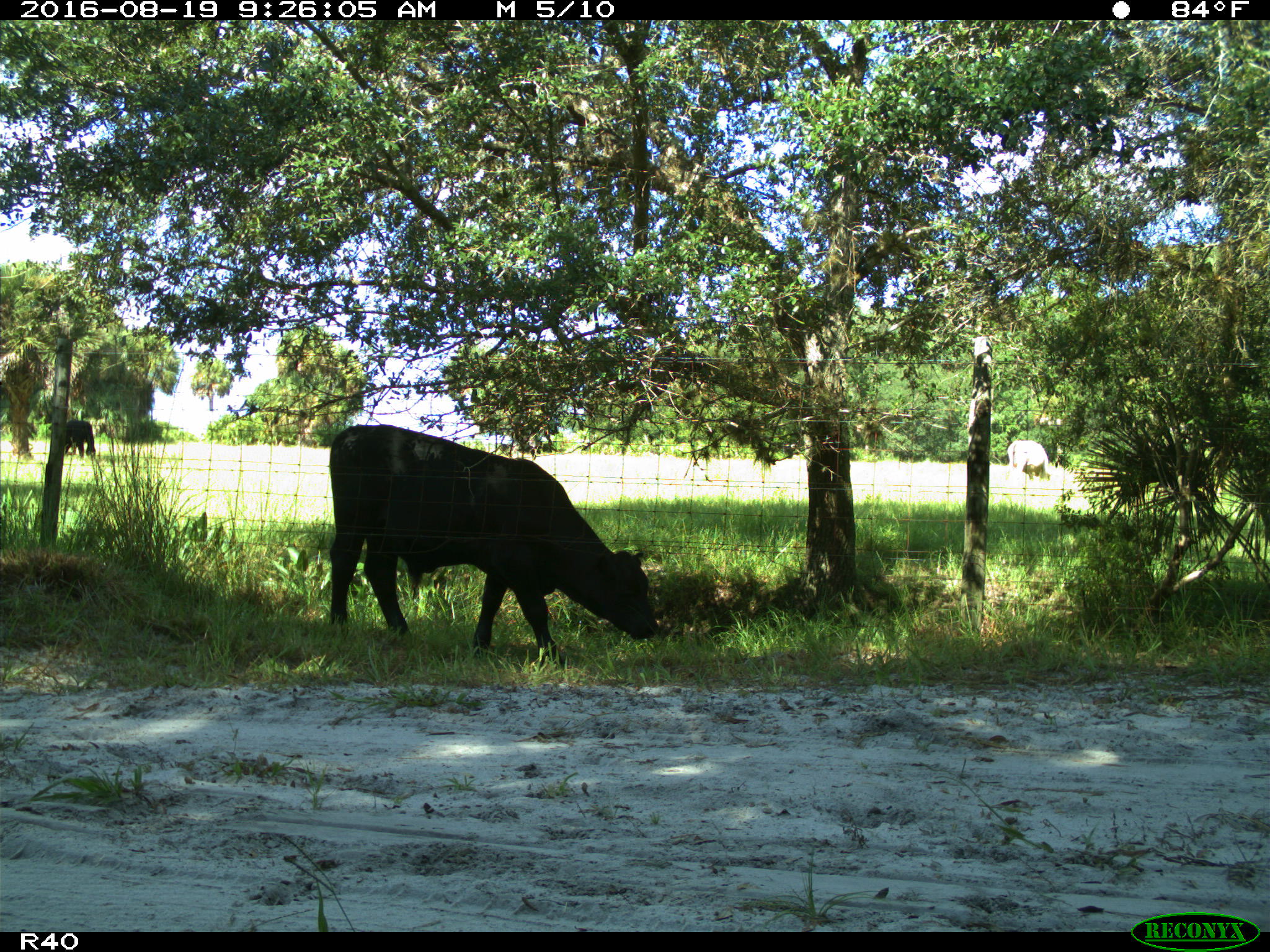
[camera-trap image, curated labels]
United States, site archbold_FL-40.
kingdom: Animalia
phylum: Chordata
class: Mammalia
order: Artiodactyla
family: Bovidae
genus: Bos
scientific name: Bos taurus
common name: domestic cow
Bos taurus (domestic cow).